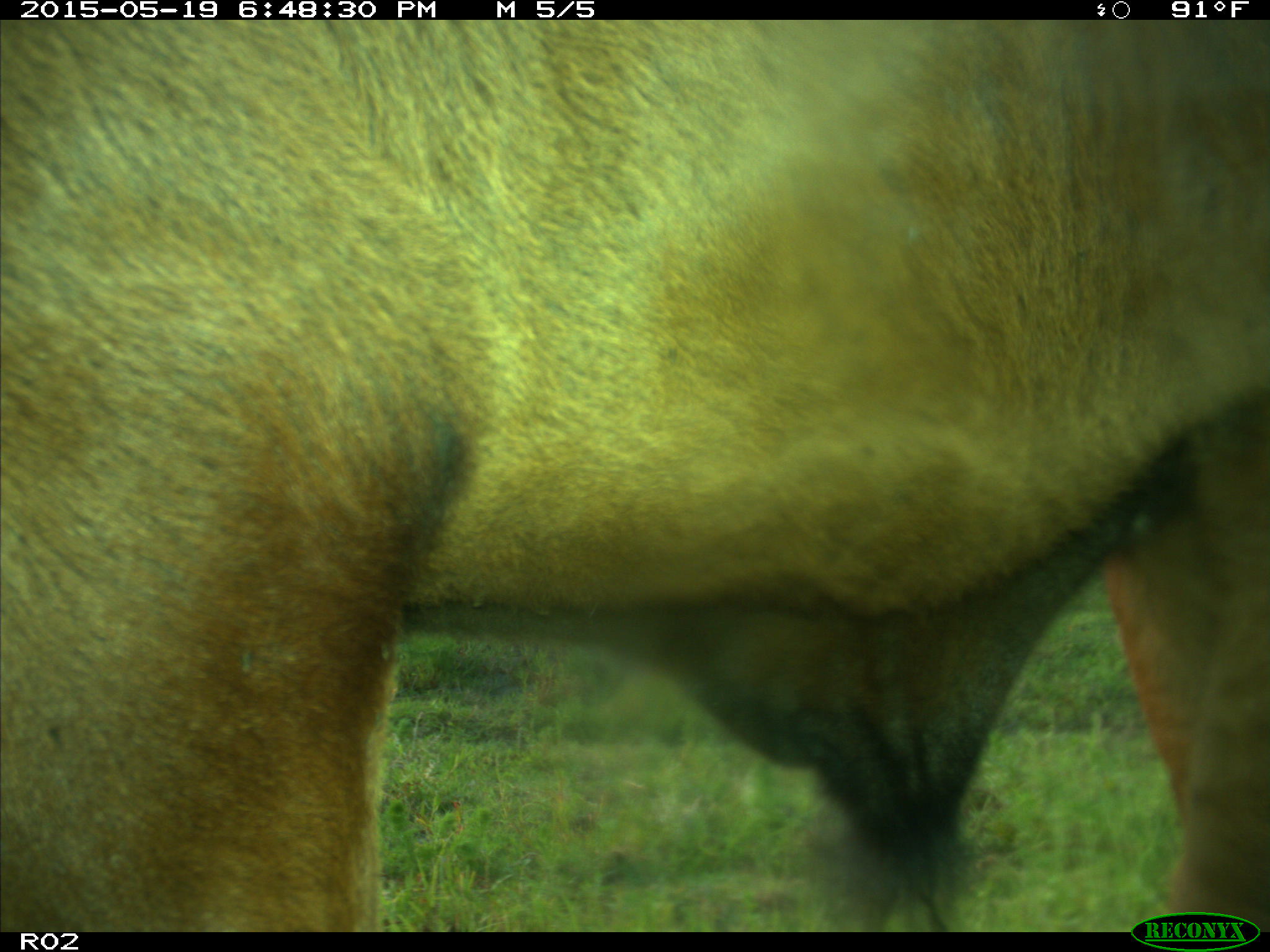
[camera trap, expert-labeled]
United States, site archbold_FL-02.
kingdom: Animalia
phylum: Chordata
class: Mammalia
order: Artiodactyla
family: Bovidae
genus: Bos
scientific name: Bos taurus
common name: domestic cow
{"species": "Bos taurus (domestic cow)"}